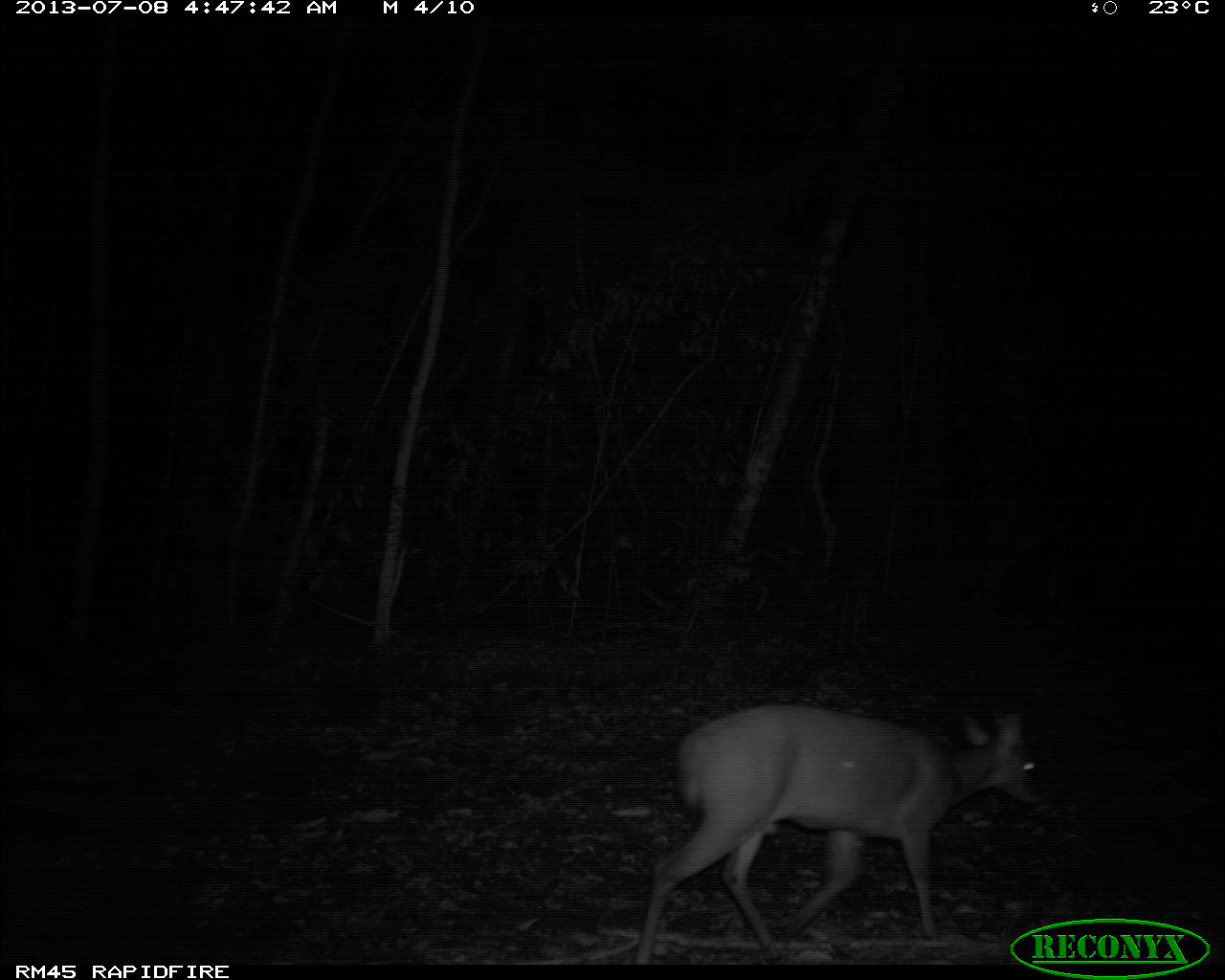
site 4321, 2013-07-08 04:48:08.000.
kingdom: Animalia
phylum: Chordata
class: Mammalia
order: Artiodactyla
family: Cervidae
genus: Mazama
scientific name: Mazama temama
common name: central american red brocket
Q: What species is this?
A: Mazama temama (central american red brocket).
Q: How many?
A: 1.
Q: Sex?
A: Male.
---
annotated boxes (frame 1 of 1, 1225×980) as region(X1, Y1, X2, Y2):
mazama temama: region(633, 701, 1042, 963)